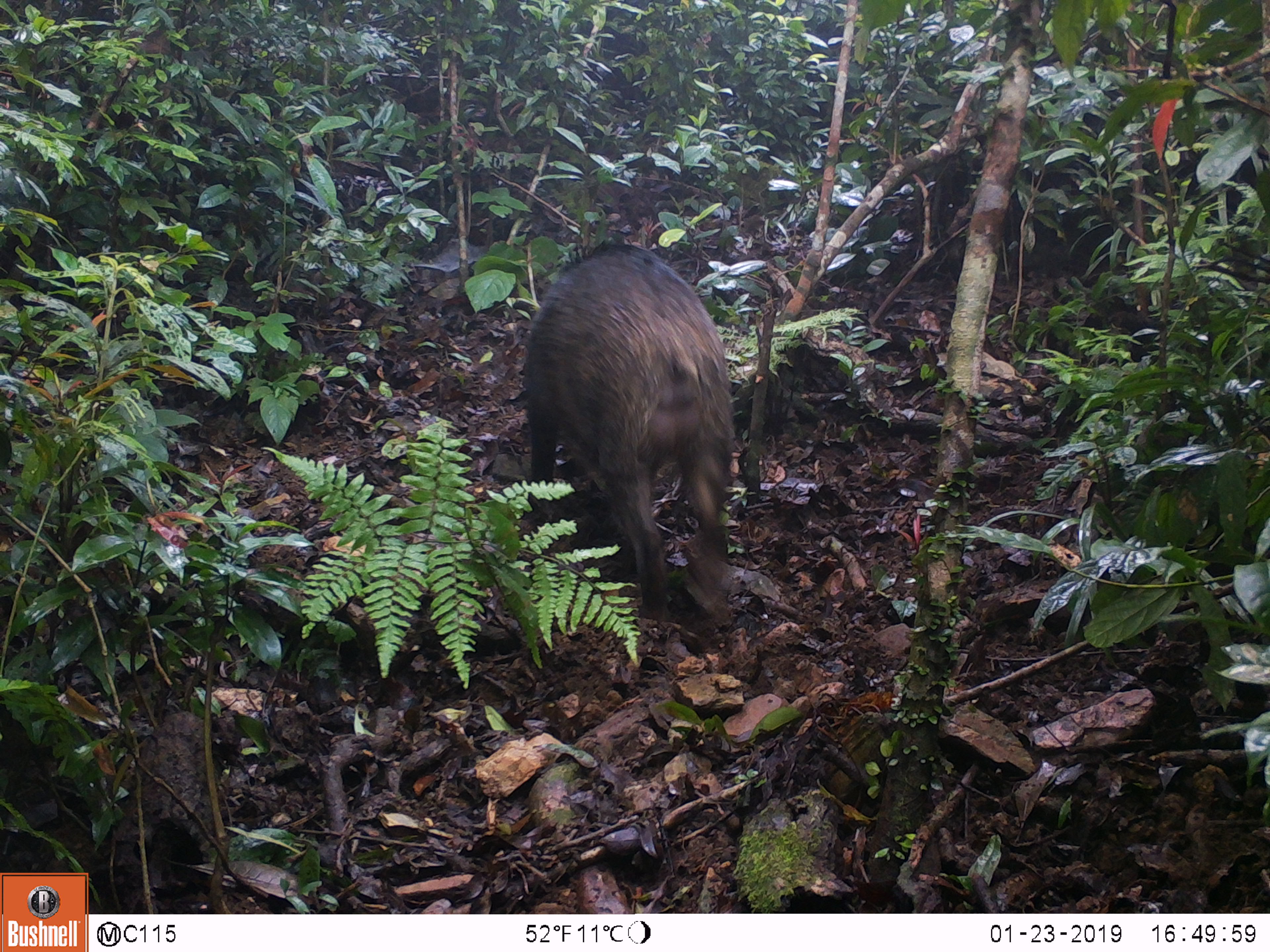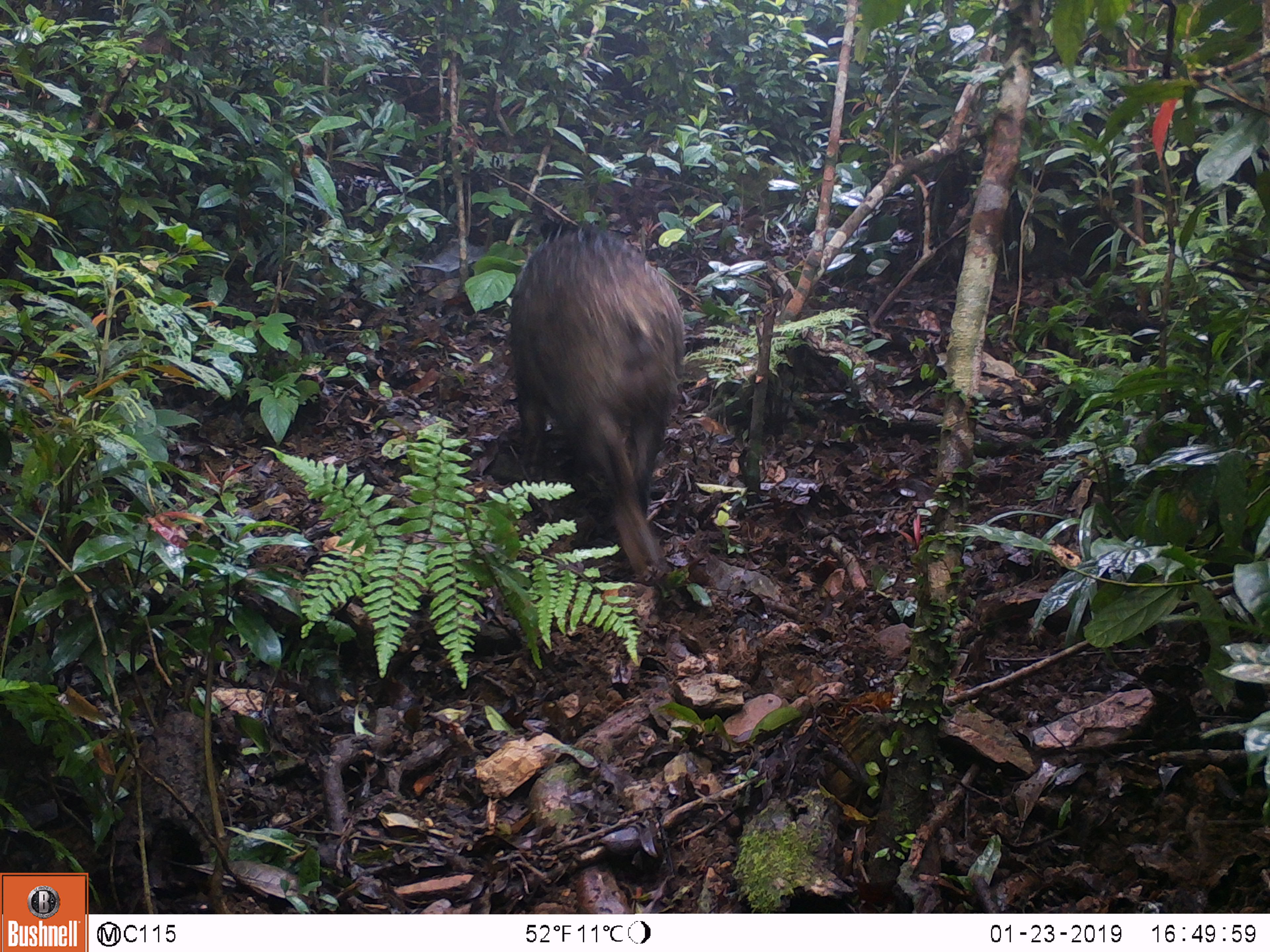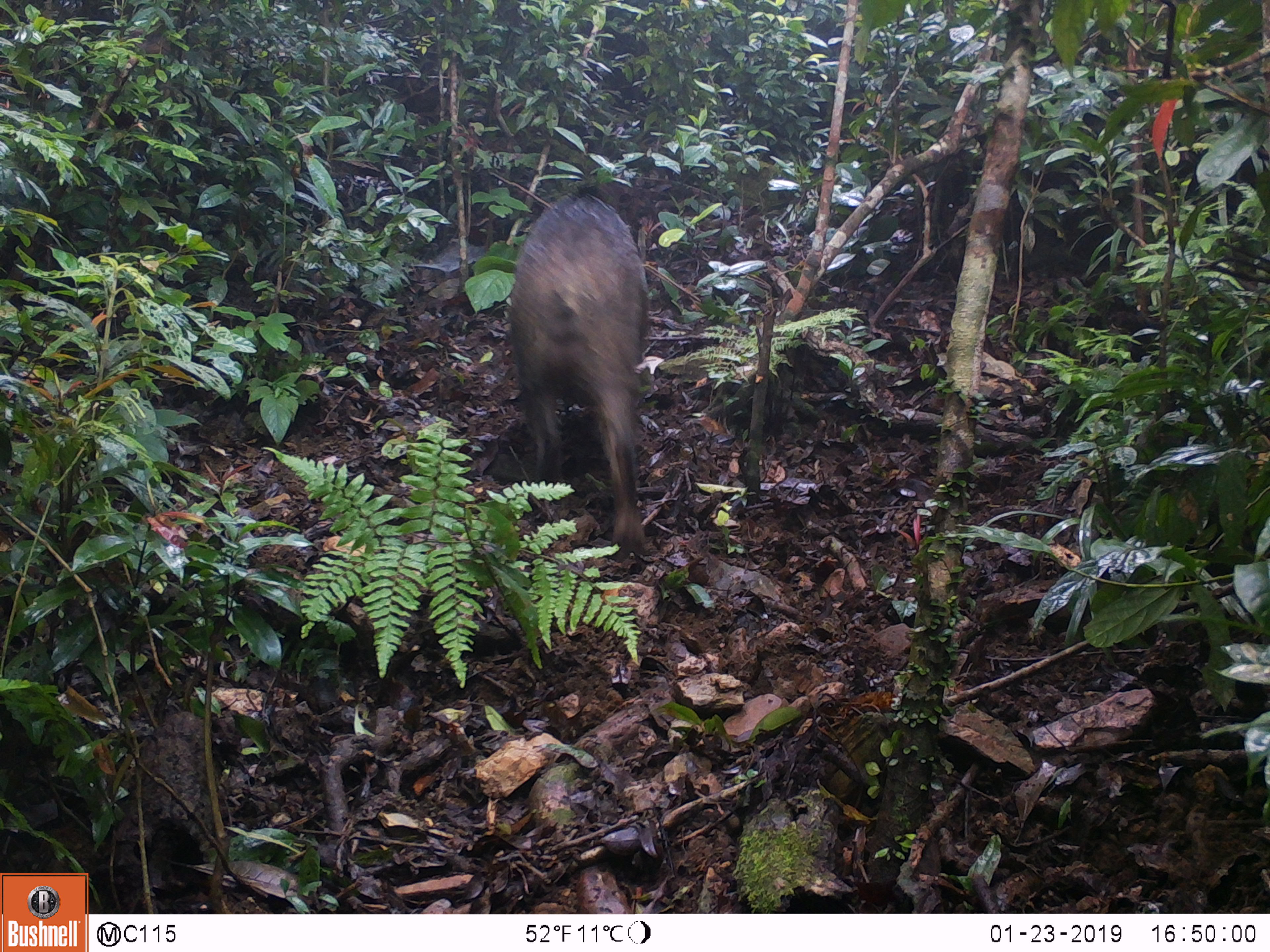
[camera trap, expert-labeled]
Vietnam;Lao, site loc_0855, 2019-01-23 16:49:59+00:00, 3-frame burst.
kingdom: Animalia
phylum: Chordata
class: Mammalia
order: Artiodactyla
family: Suidae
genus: Sus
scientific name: Sus scrofa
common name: eurasian wild pig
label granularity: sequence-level